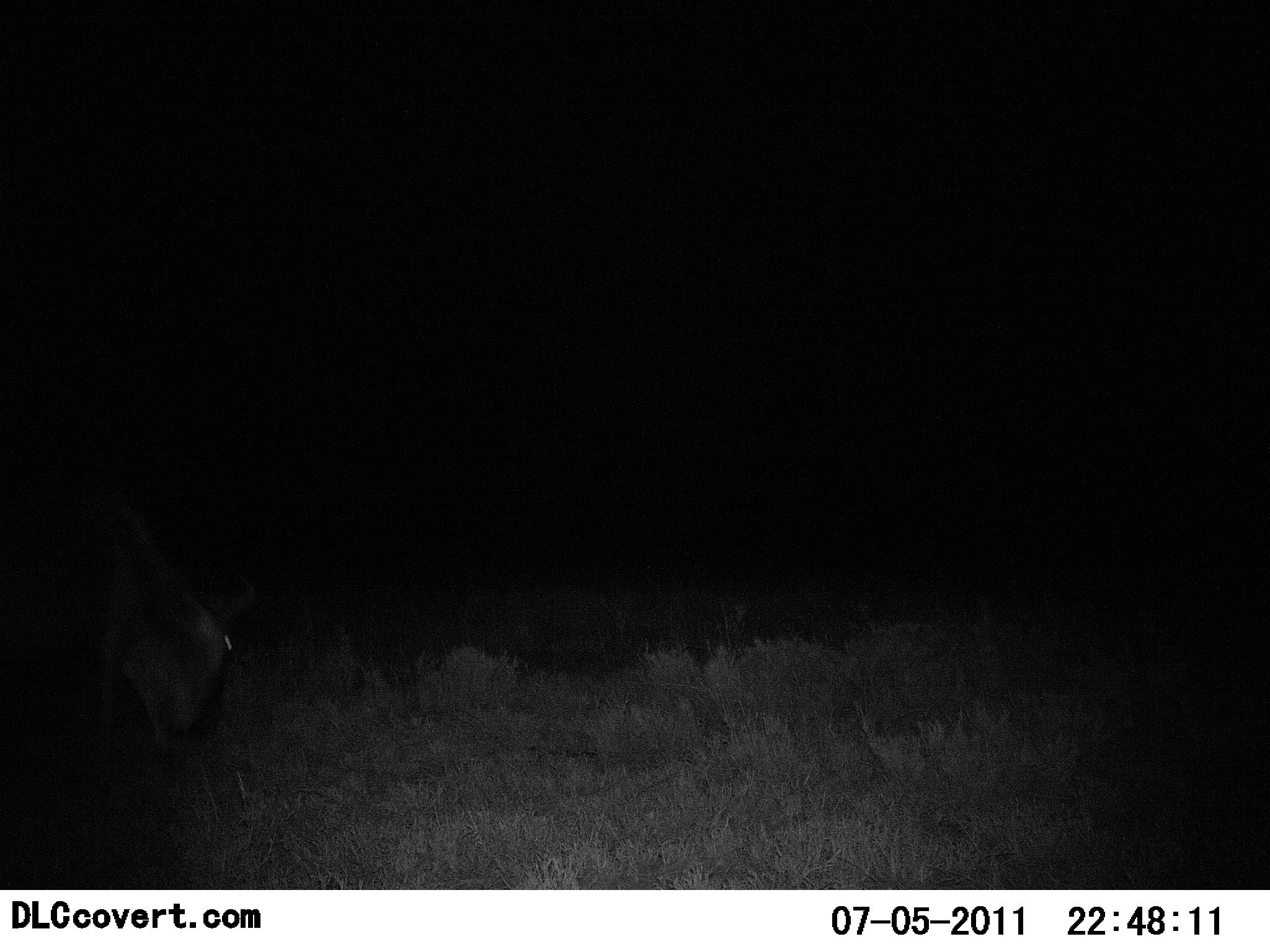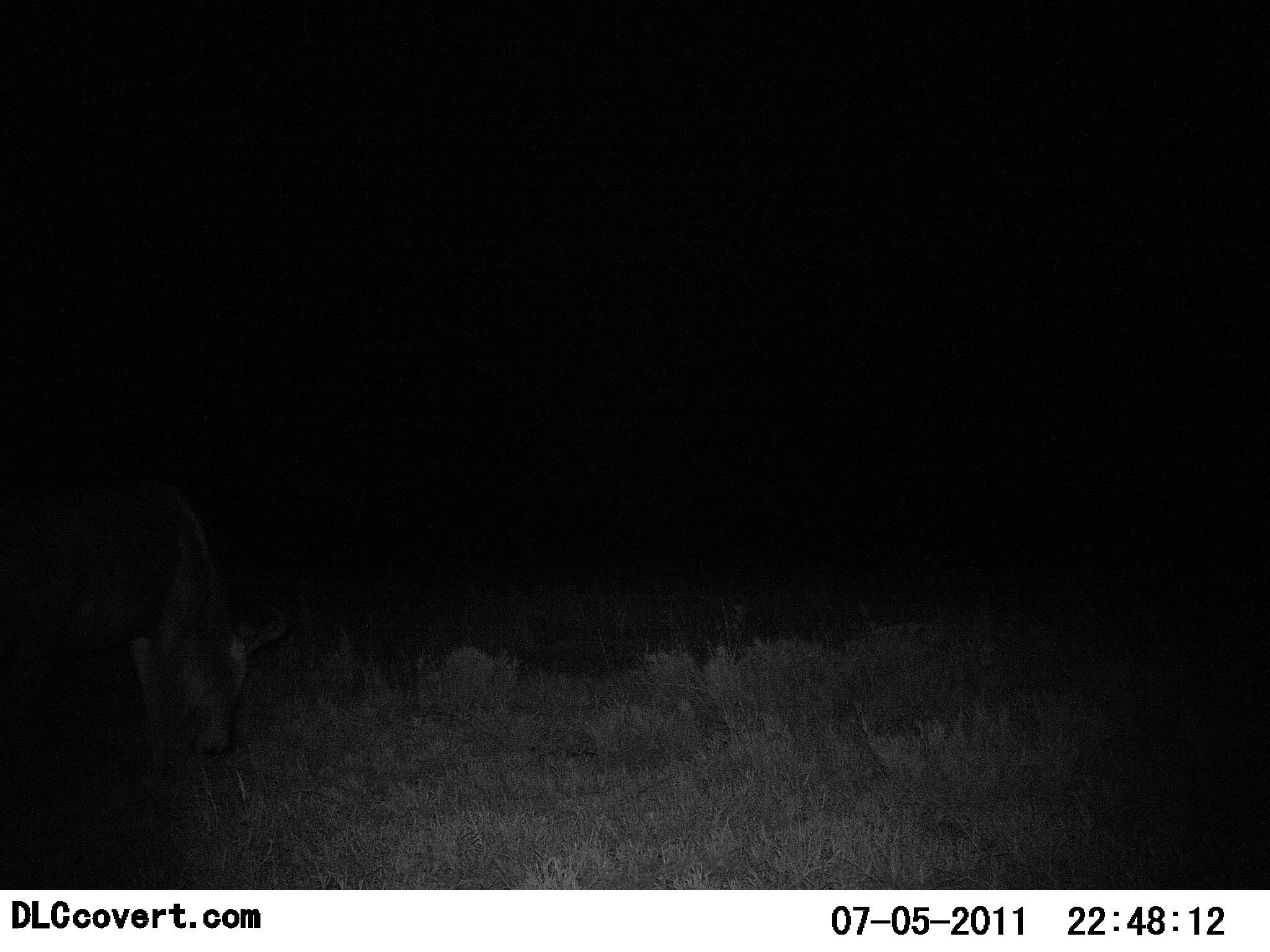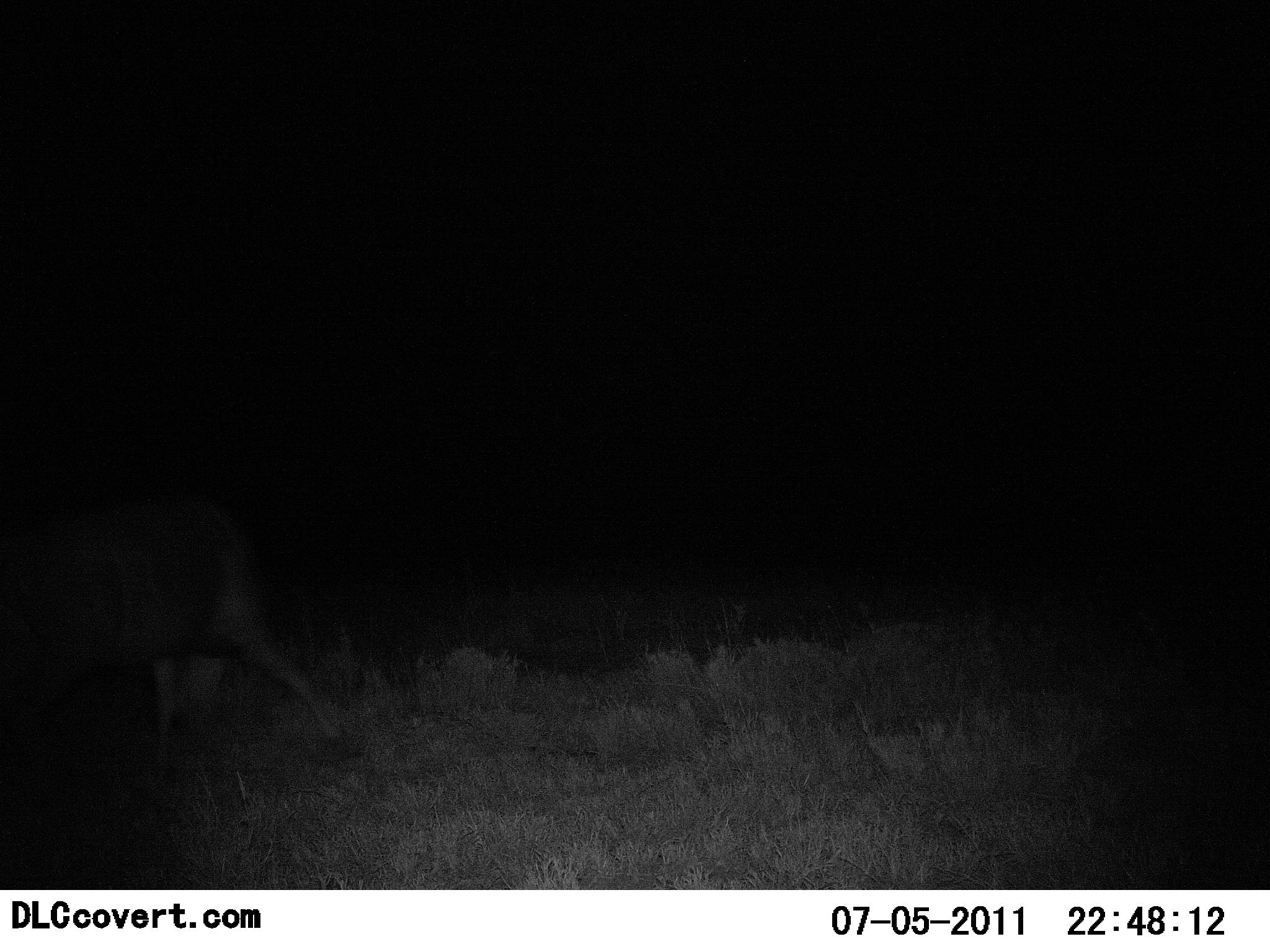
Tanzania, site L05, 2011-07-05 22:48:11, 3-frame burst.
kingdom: Animalia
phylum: Chordata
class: Mammalia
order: Artiodactyla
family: Bovidae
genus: Connochaetes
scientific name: Connochaetes taurinus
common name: blue wildebeest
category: wildebeest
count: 1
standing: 0%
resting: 0%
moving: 50%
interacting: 10%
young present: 0%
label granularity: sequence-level